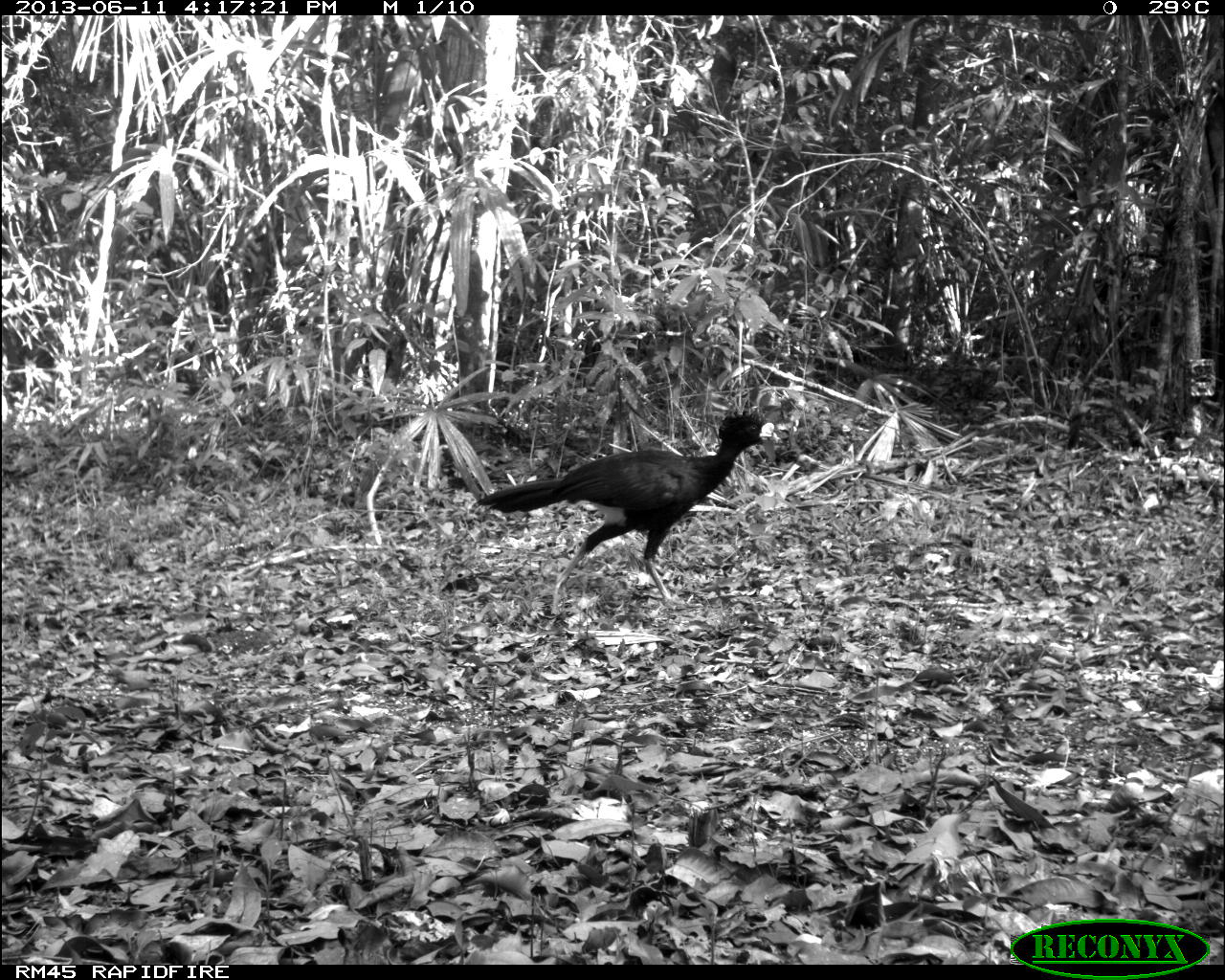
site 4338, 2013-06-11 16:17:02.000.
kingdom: Animalia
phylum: Chordata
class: Aves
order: Galliformes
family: Cracidae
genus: Crax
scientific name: Crax rubra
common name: great curassow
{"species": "Crax rubra (great curassow)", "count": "1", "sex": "male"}